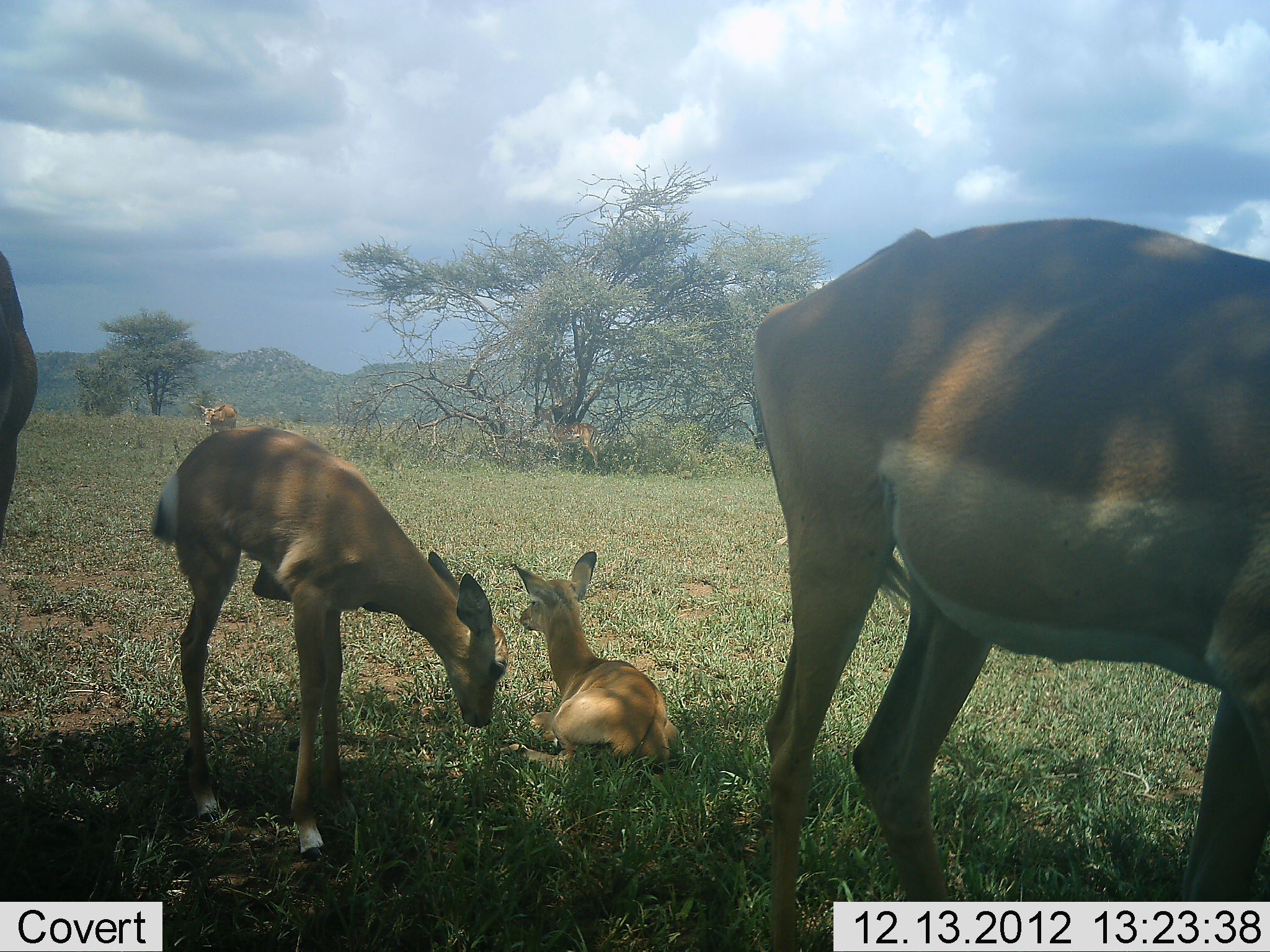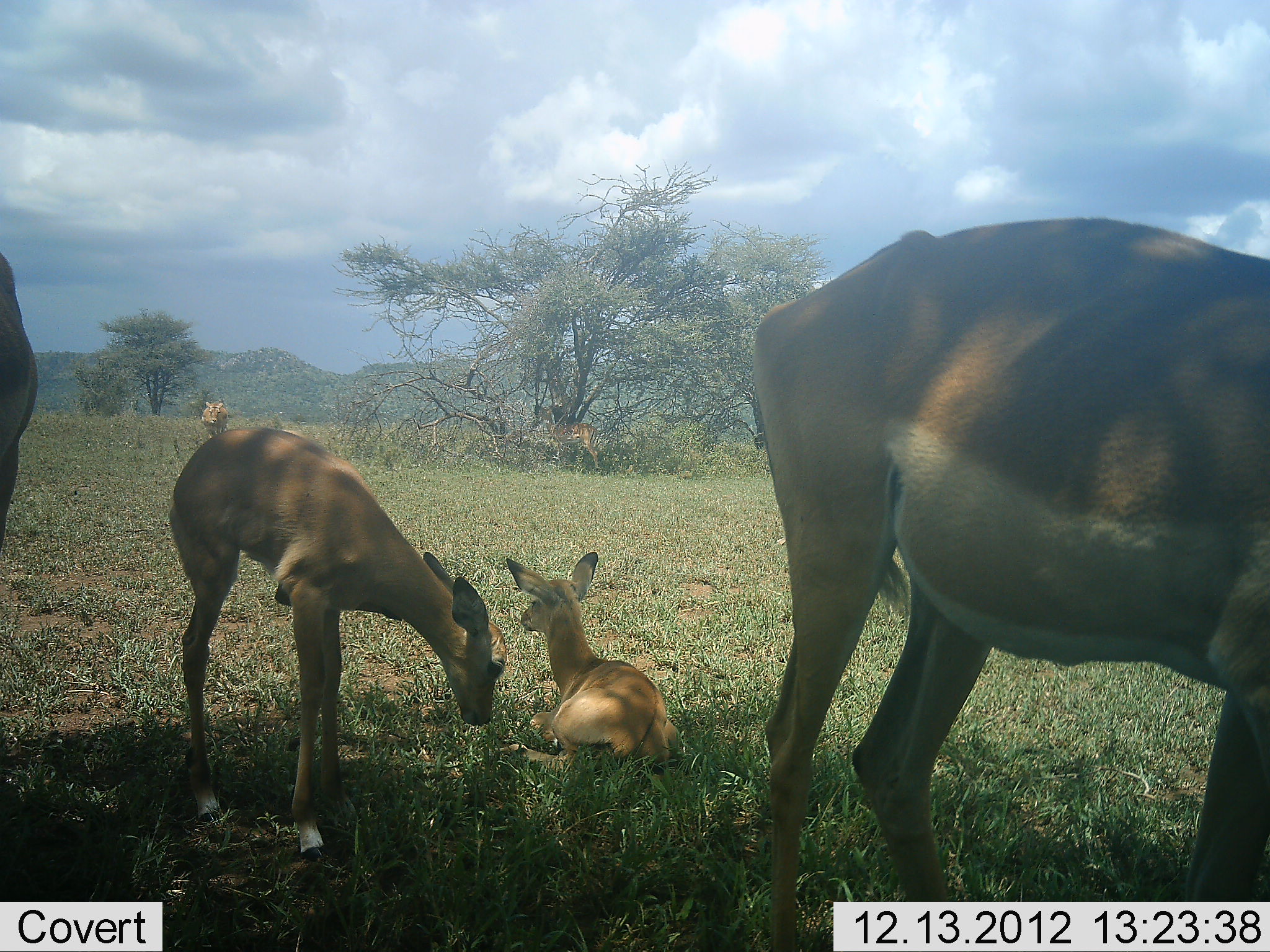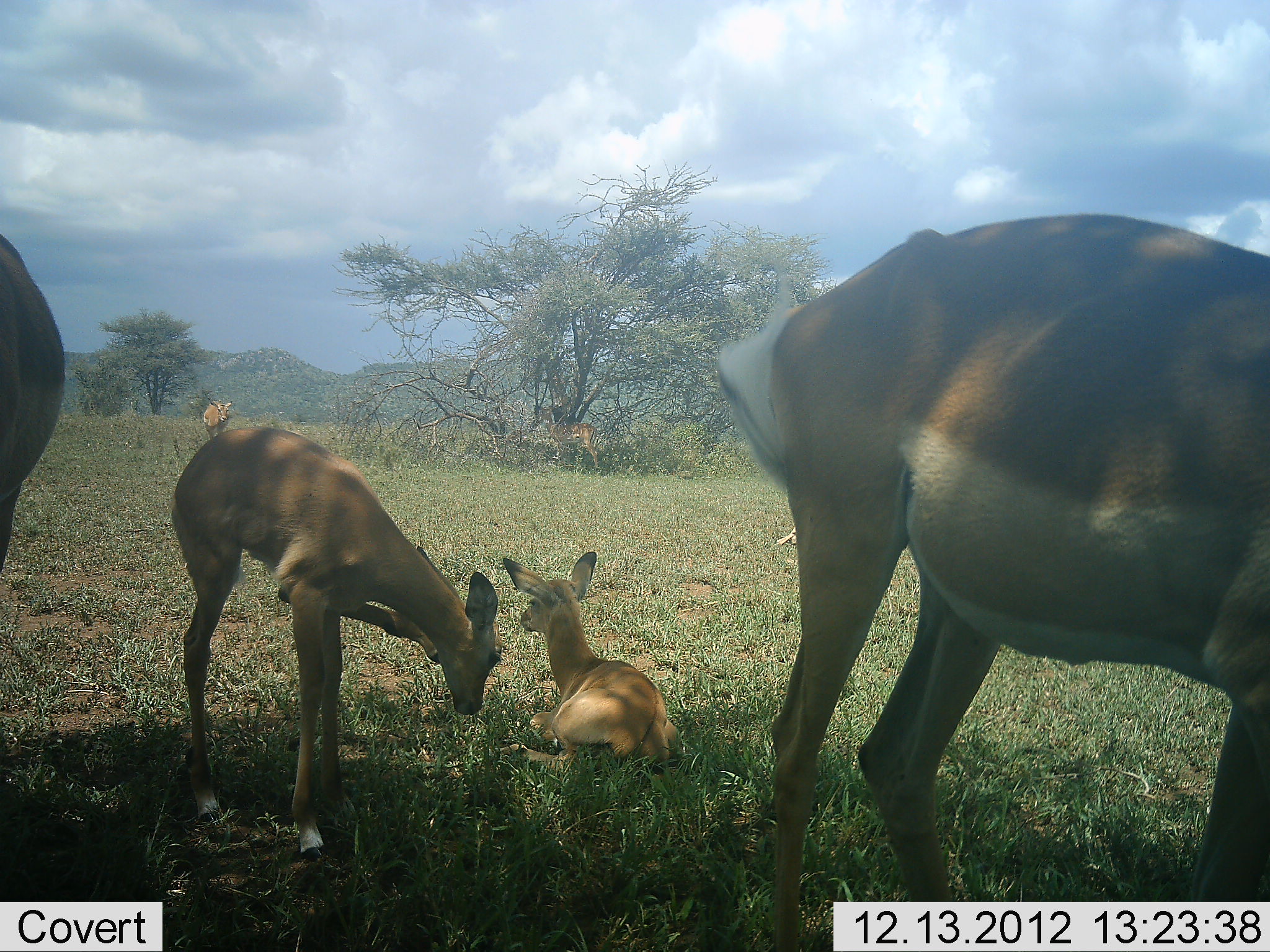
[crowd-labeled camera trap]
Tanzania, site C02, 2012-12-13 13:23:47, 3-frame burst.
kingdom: Animalia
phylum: Chordata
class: Mammalia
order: Artiodactyla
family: Bovidae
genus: Aepyceros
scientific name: Aepyceros melampus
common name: impala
Impala (Aepyceros melampus), count 6. Behavior (volunteer vote fractions): standing 64%, resting 96%, moving 21%, interacting 4%. Young present (vote fraction): 75%. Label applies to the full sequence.